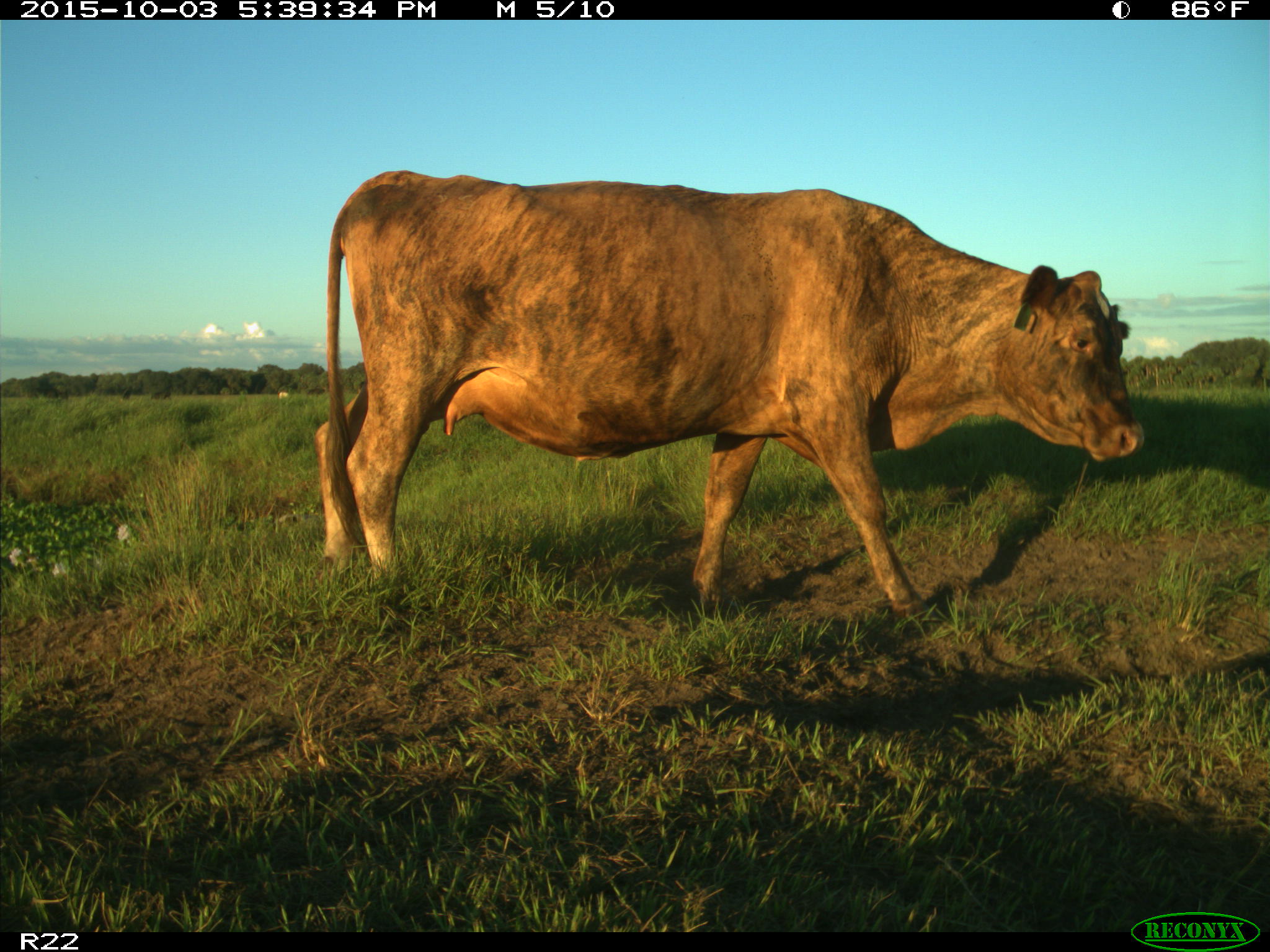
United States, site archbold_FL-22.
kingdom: Animalia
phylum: Chordata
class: Mammalia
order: Artiodactyla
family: Bovidae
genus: Bos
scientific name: Bos taurus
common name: domestic cow